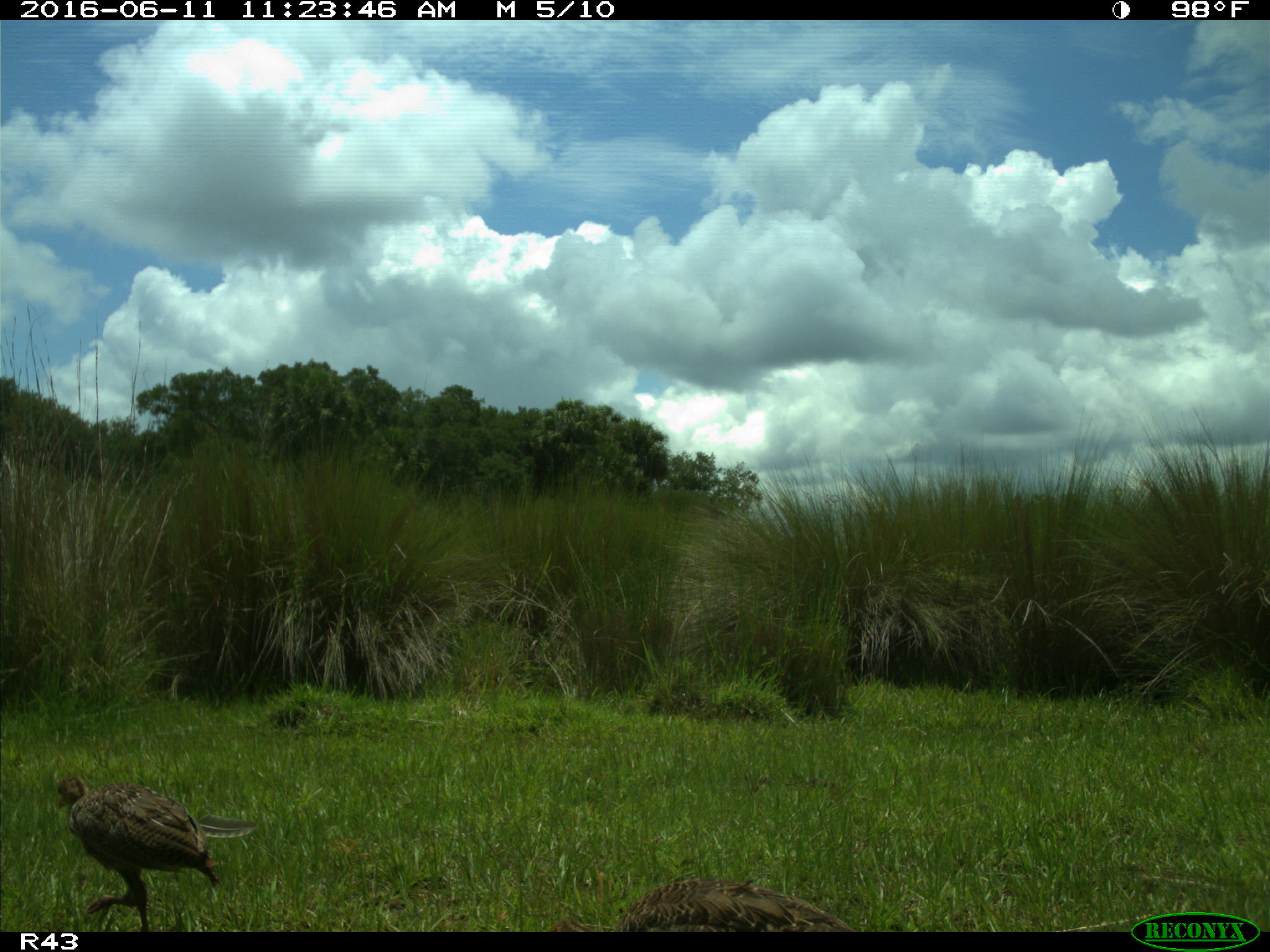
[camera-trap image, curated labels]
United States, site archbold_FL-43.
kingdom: Animalia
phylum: Chordata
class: Aves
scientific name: Aves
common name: birds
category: unidentified bird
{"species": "unidentified bird (birds) (Aves)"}